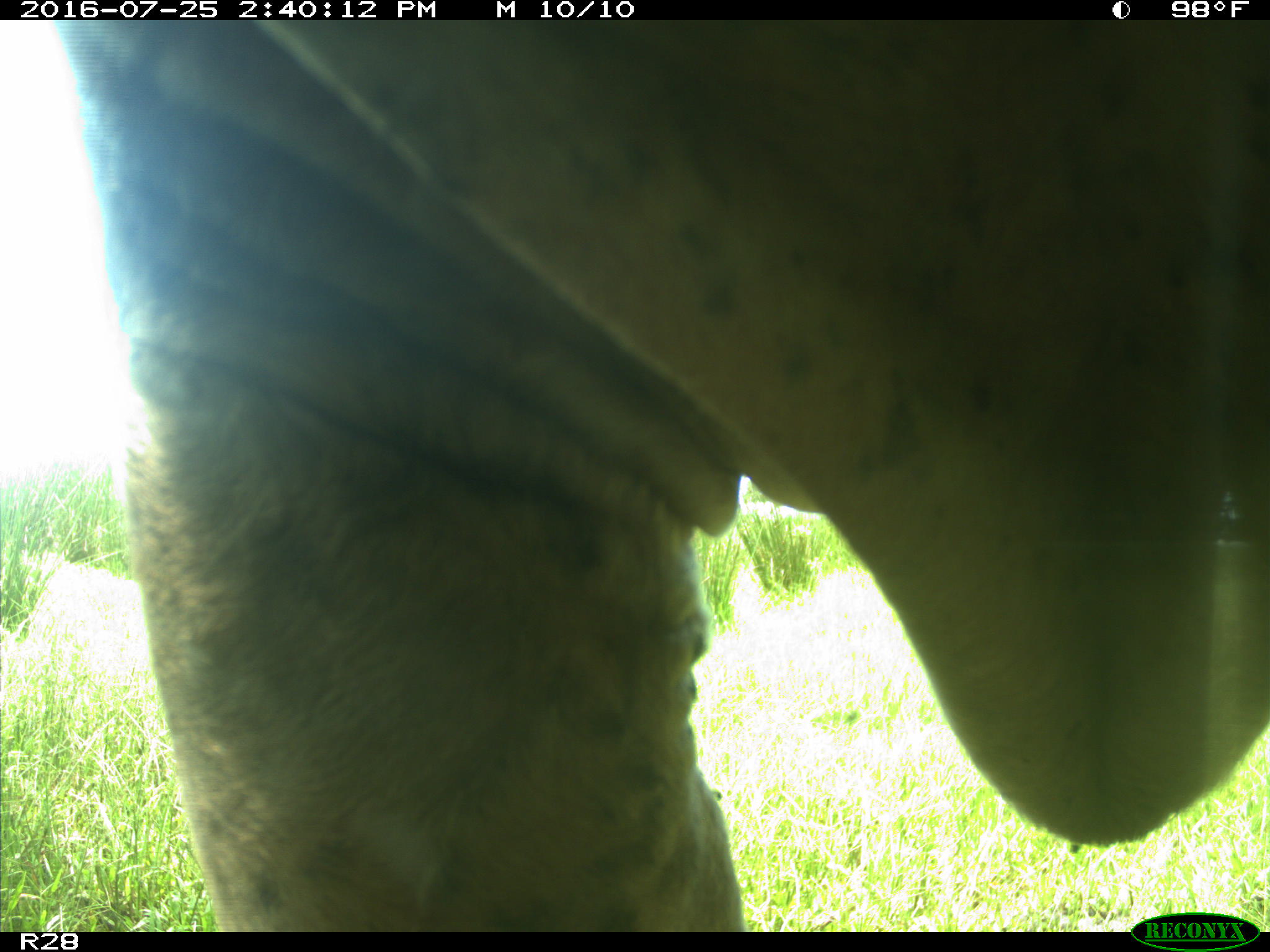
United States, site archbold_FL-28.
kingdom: Animalia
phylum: Chordata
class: Mammalia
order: Artiodactyla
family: Bovidae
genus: Bos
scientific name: Bos taurus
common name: domestic cow